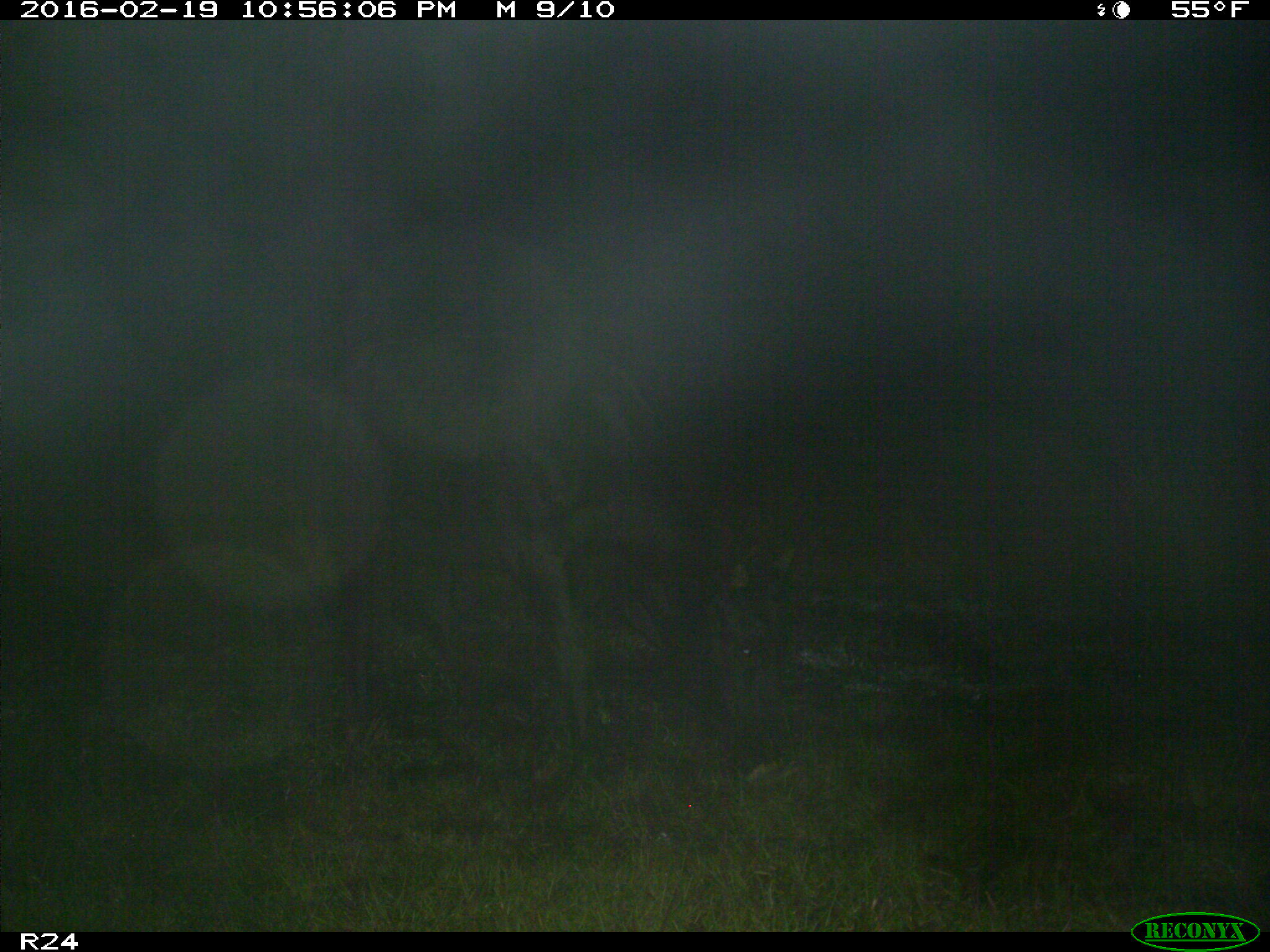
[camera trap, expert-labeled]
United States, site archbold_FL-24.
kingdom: Animalia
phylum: Chordata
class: Mammalia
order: Artiodactyla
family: Bovidae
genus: Bos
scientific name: Bos taurus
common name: domestic cow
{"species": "Bos taurus (domestic cow)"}